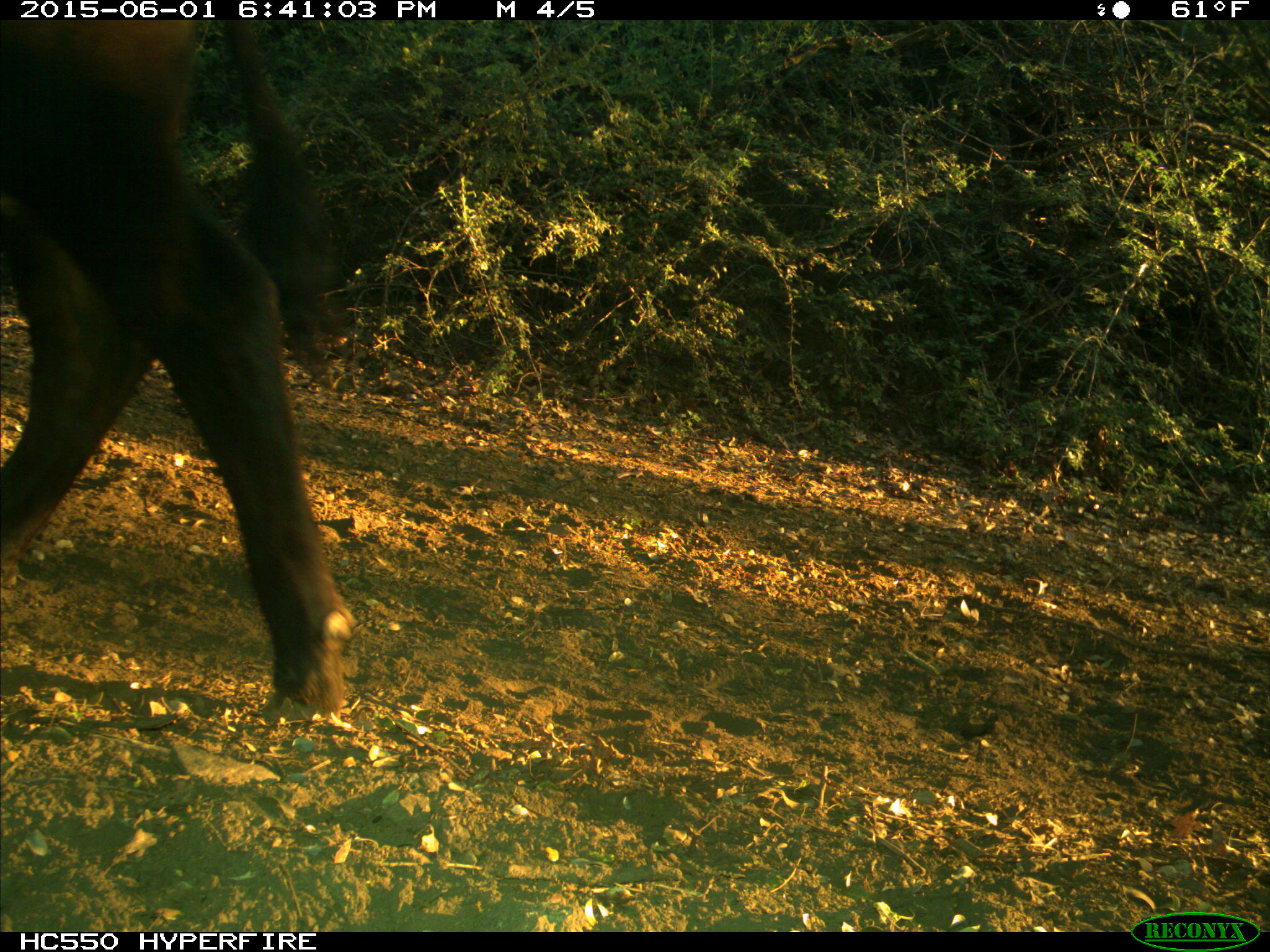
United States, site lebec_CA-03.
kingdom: Animalia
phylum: Chordata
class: Mammalia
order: Artiodactyla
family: Bovidae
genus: Bos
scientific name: Bos taurus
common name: domestic cow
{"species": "Bos taurus (domestic cow)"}